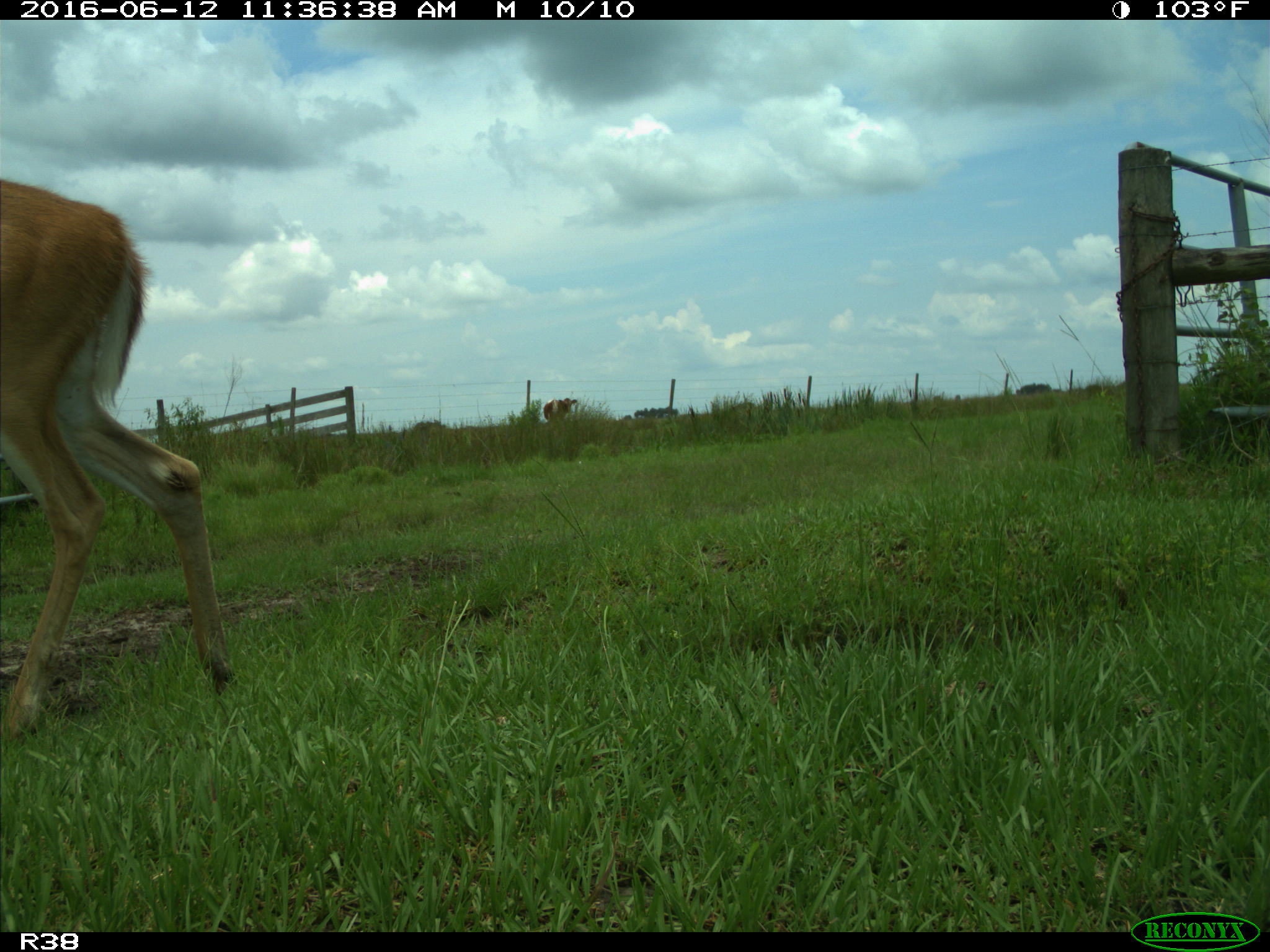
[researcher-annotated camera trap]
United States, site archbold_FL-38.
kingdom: Animalia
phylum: Chordata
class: Mammalia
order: Artiodactyla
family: Cervidae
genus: Odocoileus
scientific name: Odocoileus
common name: deer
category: unidentified deer